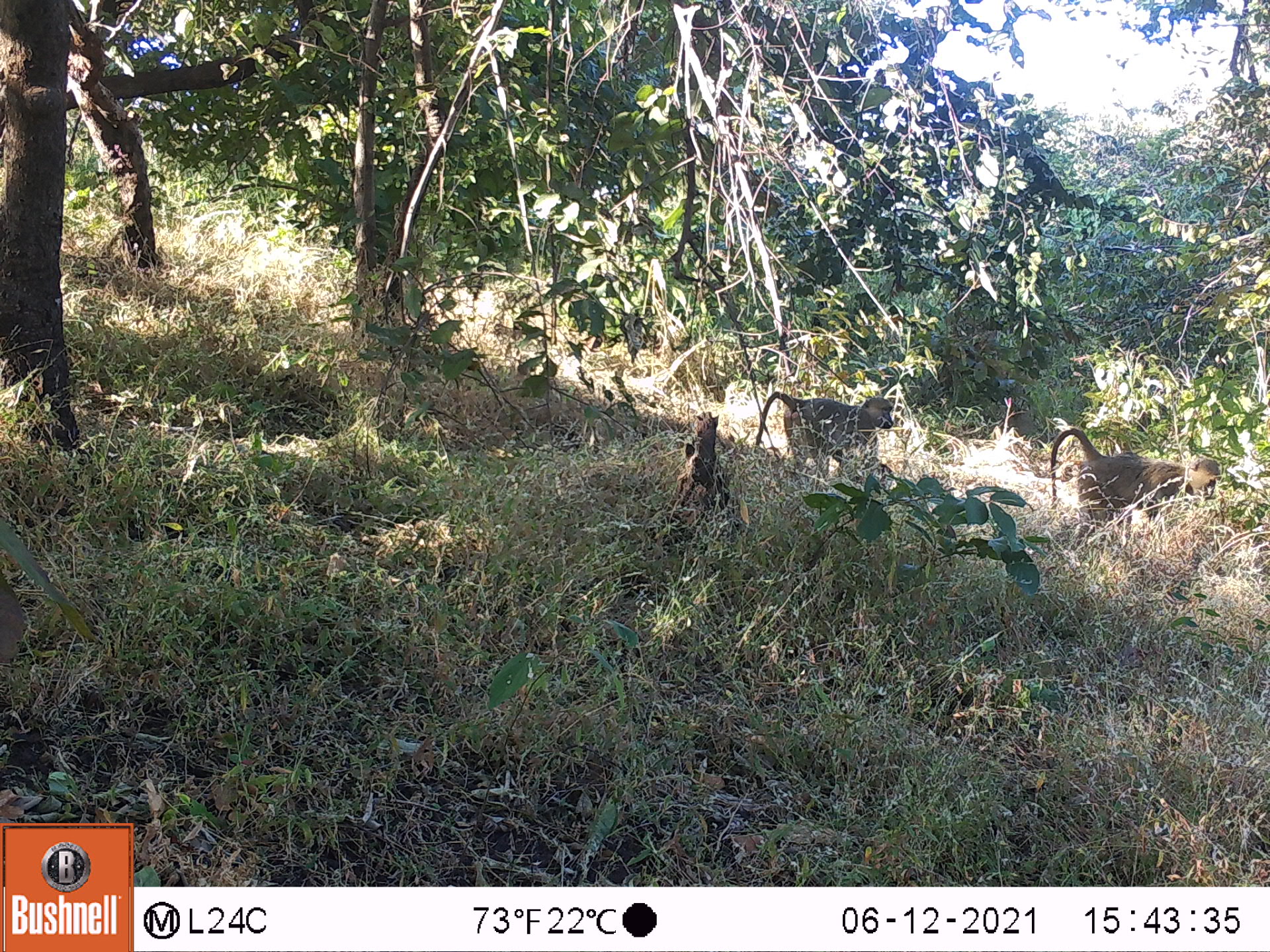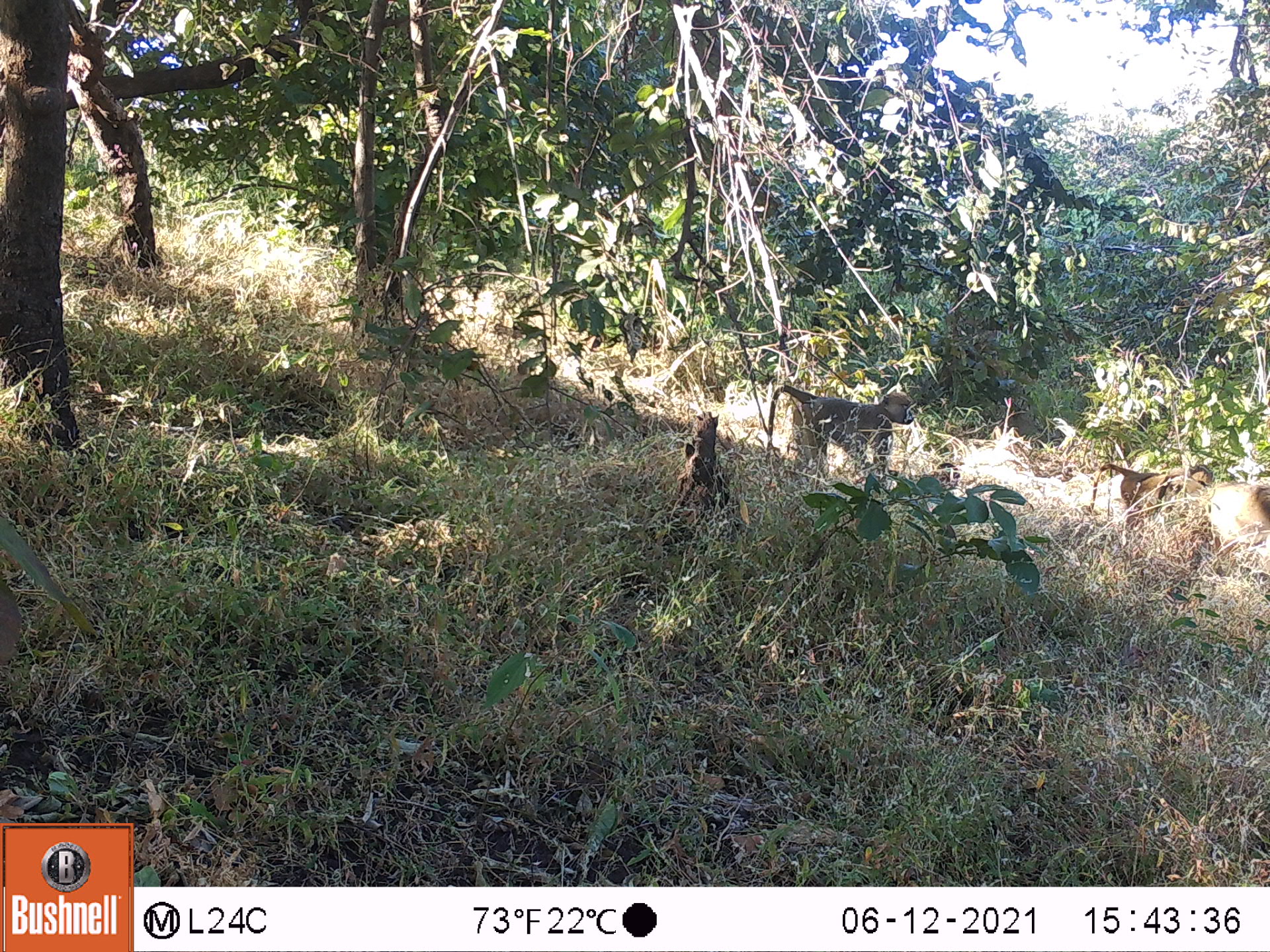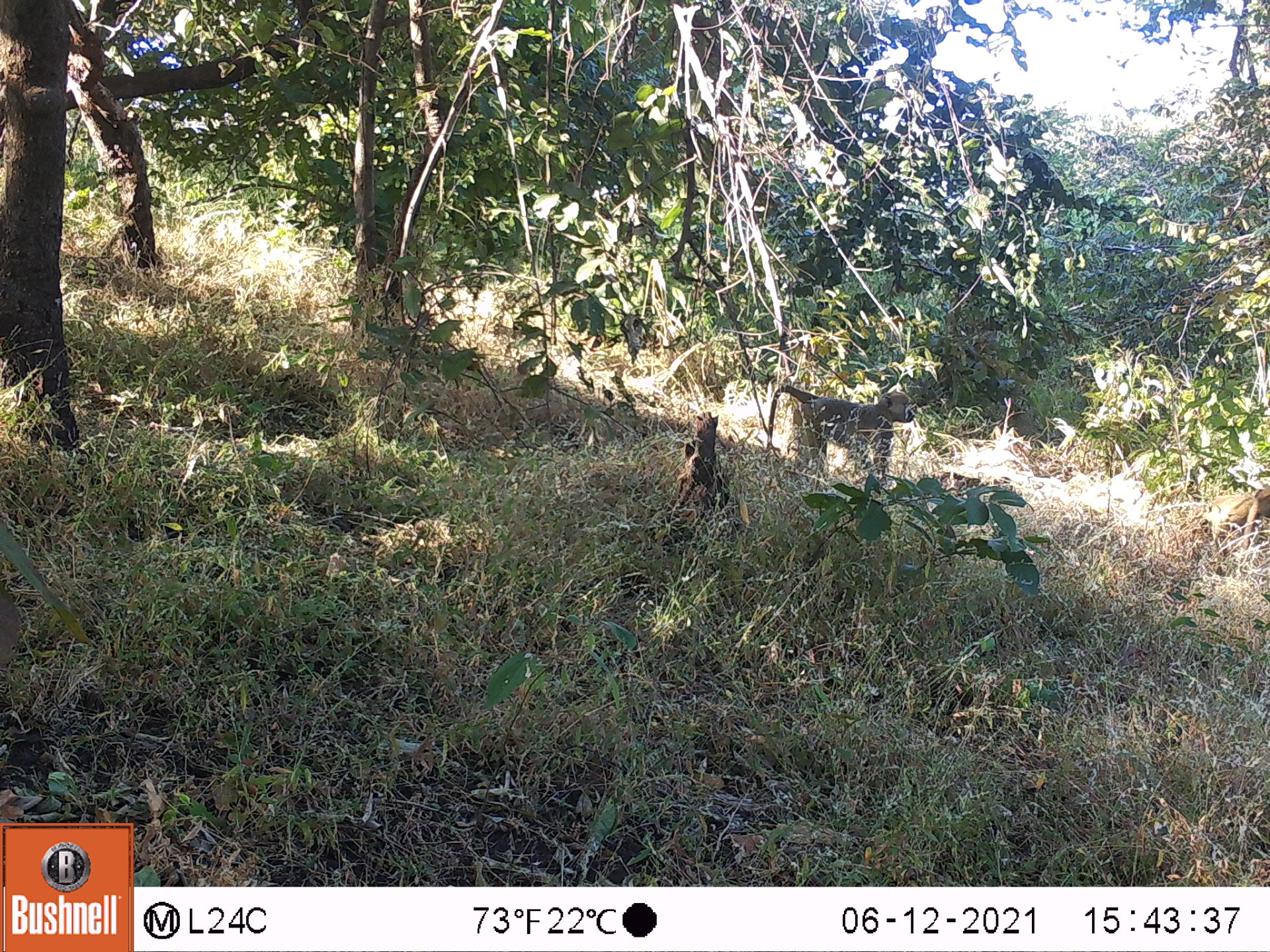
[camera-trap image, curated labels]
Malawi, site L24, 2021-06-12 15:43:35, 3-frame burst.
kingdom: Animalia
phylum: Chordata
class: Mammalia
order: Primates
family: Cercopithecidae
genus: Papio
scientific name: Papio cynocephalus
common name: yellow baboon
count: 2